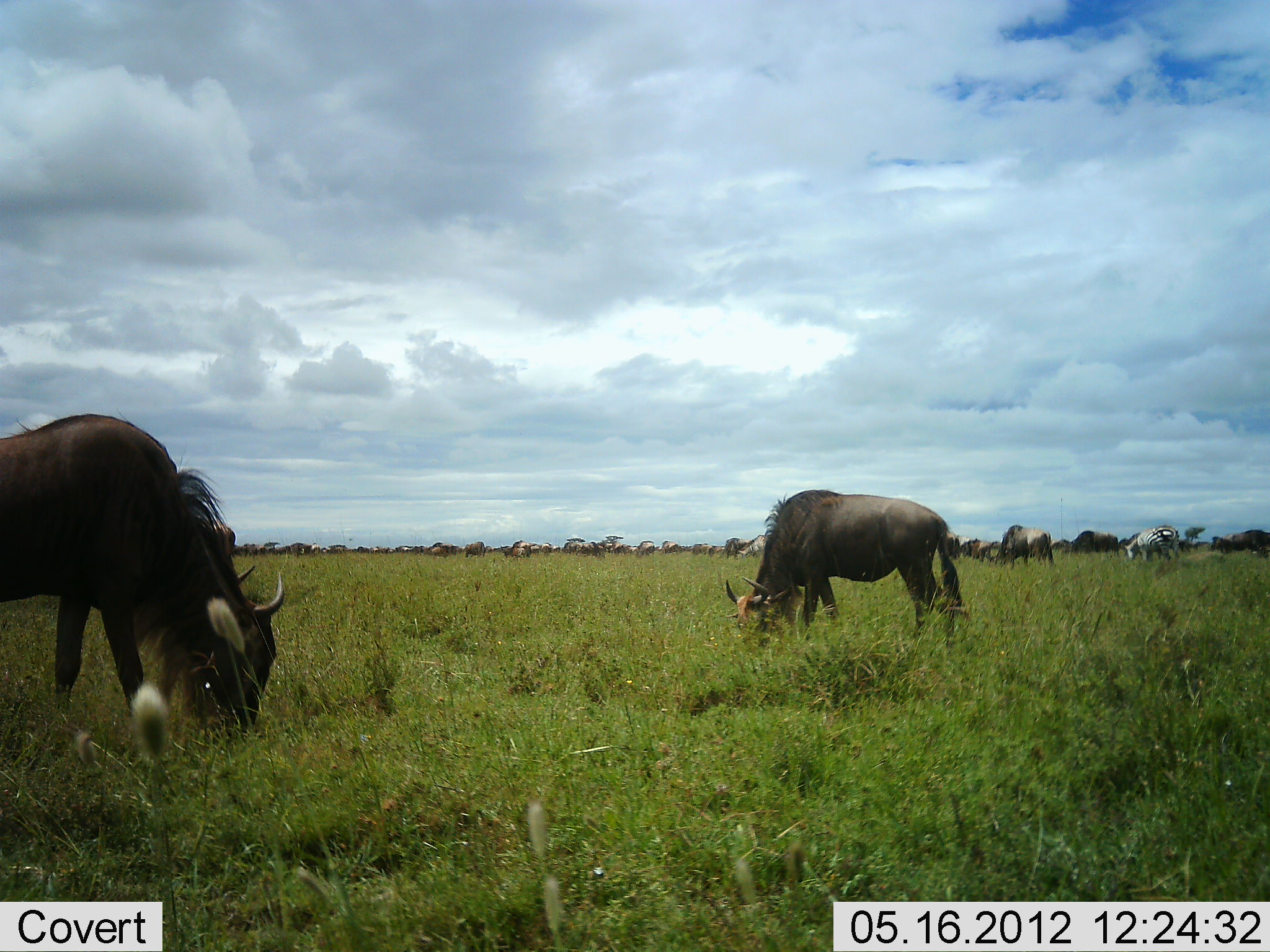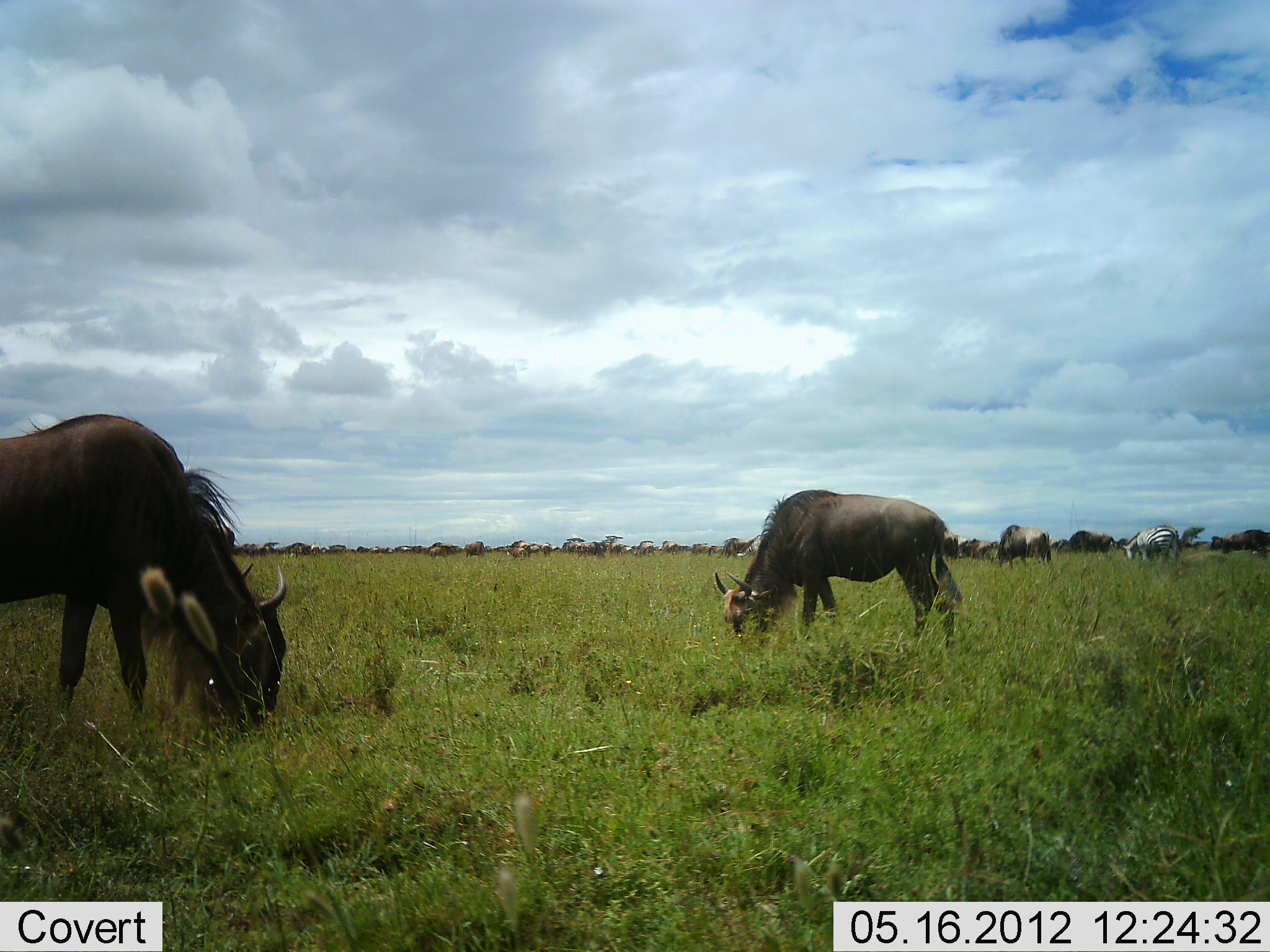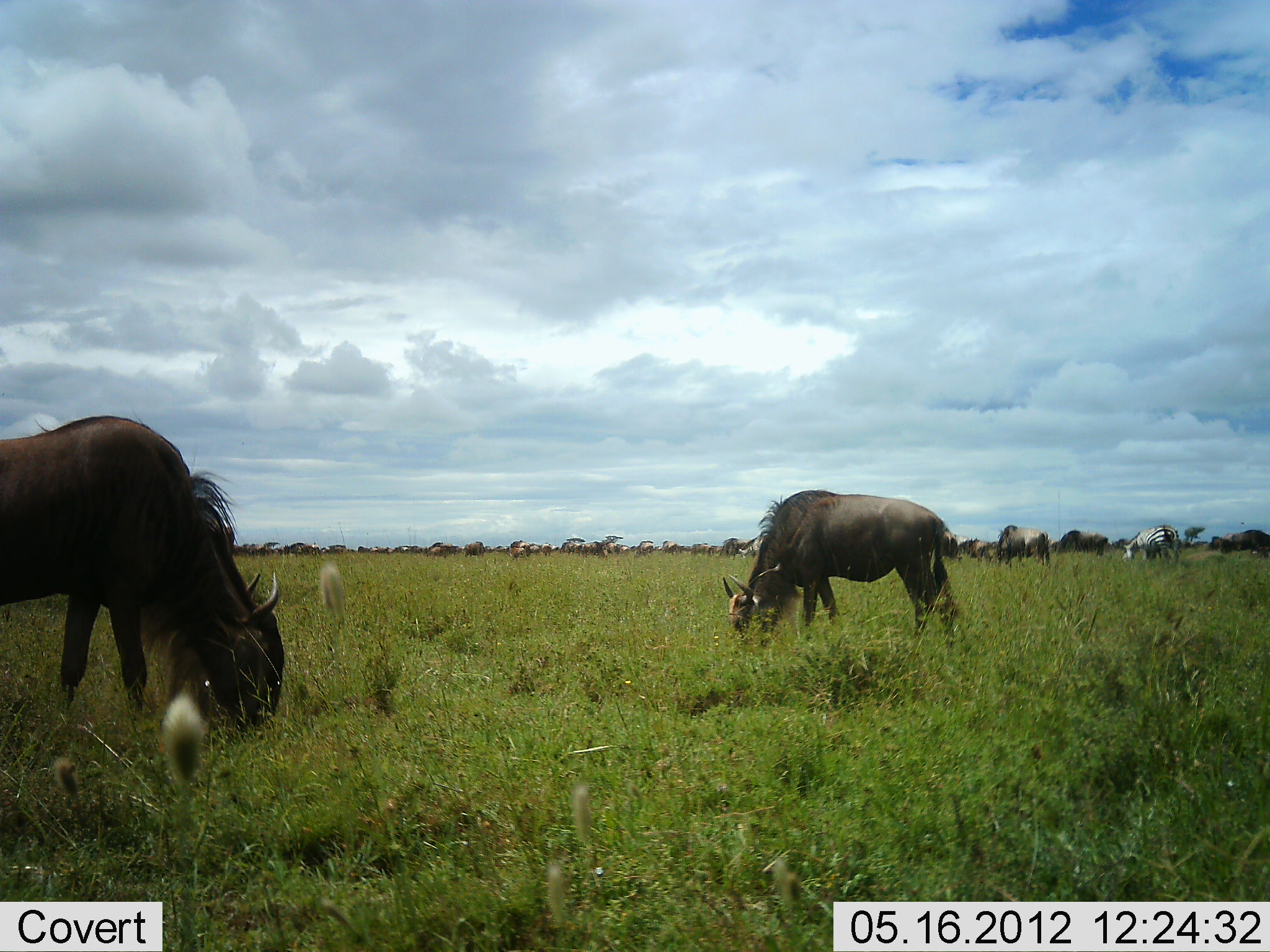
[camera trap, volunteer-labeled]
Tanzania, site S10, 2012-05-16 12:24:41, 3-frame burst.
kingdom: Animalia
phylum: Chordata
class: Mammalia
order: Artiodactyla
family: Bovidae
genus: Connochaetes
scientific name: Connochaetes taurinus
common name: blue wildebeest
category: wildebeest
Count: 11-50.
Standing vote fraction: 60%.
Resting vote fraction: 7%.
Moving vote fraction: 27%.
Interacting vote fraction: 7%.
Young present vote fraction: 0%.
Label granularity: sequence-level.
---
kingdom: Animalia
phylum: Chordata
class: Mammalia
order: Perissodactyla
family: Equidae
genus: Equus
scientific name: Equus quagga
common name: plains zebra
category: zebra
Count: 1.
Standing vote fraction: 60%.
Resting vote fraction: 0%.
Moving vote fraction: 0%.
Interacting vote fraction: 0%.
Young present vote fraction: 0%.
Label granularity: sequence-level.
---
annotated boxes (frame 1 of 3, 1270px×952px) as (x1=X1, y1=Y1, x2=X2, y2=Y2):
animal: (x1=0, y1=415, x2=283, y2=739); (x1=724, y1=490, x2=961, y2=649); (x1=990, y1=526, x2=1054, y2=567); (x1=1125, y1=526, x2=1180, y2=563); (x1=1210, y1=530, x2=1269, y2=558); (x1=1070, y1=531, x2=1119, y2=553); (x1=963, y1=539, x2=993, y2=561); (x1=725, y1=536, x2=754, y2=557); (x1=738, y1=535, x2=767, y2=556); (x1=573, y1=542, x2=602, y2=556); (x1=430, y1=542, x2=457, y2=556); (x1=287, y1=542, x2=312, y2=556); (x1=464, y1=542, x2=486, y2=557); (x1=501, y1=546, x2=527, y2=558); (x1=513, y1=540, x2=536, y2=553); (x1=693, y1=543, x2=716, y2=555); (x1=634, y1=541, x2=654, y2=554); (x1=662, y1=541, x2=680, y2=554); (x1=610, y1=542, x2=627, y2=553); (x1=540, y1=541, x2=552, y2=553)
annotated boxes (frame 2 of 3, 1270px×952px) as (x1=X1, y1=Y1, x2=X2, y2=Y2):
animal: (x1=0, y1=415, x2=285, y2=731); (x1=715, y1=491, x2=962, y2=645); (x1=995, y1=526, x2=1051, y2=563); (x1=1123, y1=526, x2=1179, y2=562); (x1=1210, y1=530, x2=1270, y2=554); (x1=1057, y1=531, x2=1116, y2=553); (x1=963, y1=539, x2=994, y2=560); (x1=725, y1=538, x2=752, y2=557); (x1=942, y1=531, x2=961, y2=558); (x1=743, y1=535, x2=763, y2=553); (x1=463, y1=540, x2=485, y2=556); (x1=634, y1=541, x2=655, y2=557); (x1=692, y1=543, x2=712, y2=555); (x1=511, y1=540, x2=532, y2=551); (x1=565, y1=543, x2=583, y2=555); (x1=429, y1=547, x2=448, y2=558); (x1=662, y1=540, x2=678, y2=553); (x1=610, y1=542, x2=624, y2=556); (x1=581, y1=543, x2=596, y2=556); (x1=329, y1=544, x2=346, y2=554); (x1=395, y1=546, x2=412, y2=556); (x1=309, y1=543, x2=321, y2=556); (x1=541, y1=542, x2=551, y2=557); (x1=511, y1=547, x2=526, y2=555); (x1=371, y1=547, x2=388, y2=554); (x1=622, y1=545, x2=633, y2=553)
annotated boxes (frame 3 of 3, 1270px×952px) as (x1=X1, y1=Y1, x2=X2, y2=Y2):
animal: (x1=0, y1=416, x2=285, y2=730); (x1=724, y1=491, x2=957, y2=648); (x1=995, y1=526, x2=1051, y2=563); (x1=1123, y1=526, x2=1179, y2=562); (x1=1210, y1=530, x2=1270, y2=554); (x1=1057, y1=531, x2=1116, y2=553); (x1=963, y1=539, x2=994, y2=560); (x1=725, y1=538, x2=752, y2=557); (x1=942, y1=531, x2=961, y2=558); (x1=743, y1=535, x2=763, y2=553); (x1=463, y1=540, x2=485, y2=556); (x1=636, y1=541, x2=656, y2=554); (x1=692, y1=543, x2=712, y2=555); (x1=514, y1=539, x2=534, y2=550); (x1=564, y1=543, x2=582, y2=555); (x1=662, y1=540, x2=678, y2=553); (x1=432, y1=545, x2=450, y2=556); (x1=586, y1=541, x2=600, y2=555); (x1=606, y1=542, x2=620, y2=555); (x1=541, y1=542, x2=551, y2=557); (x1=511, y1=547, x2=526, y2=555); (x1=620, y1=545, x2=632, y2=553)